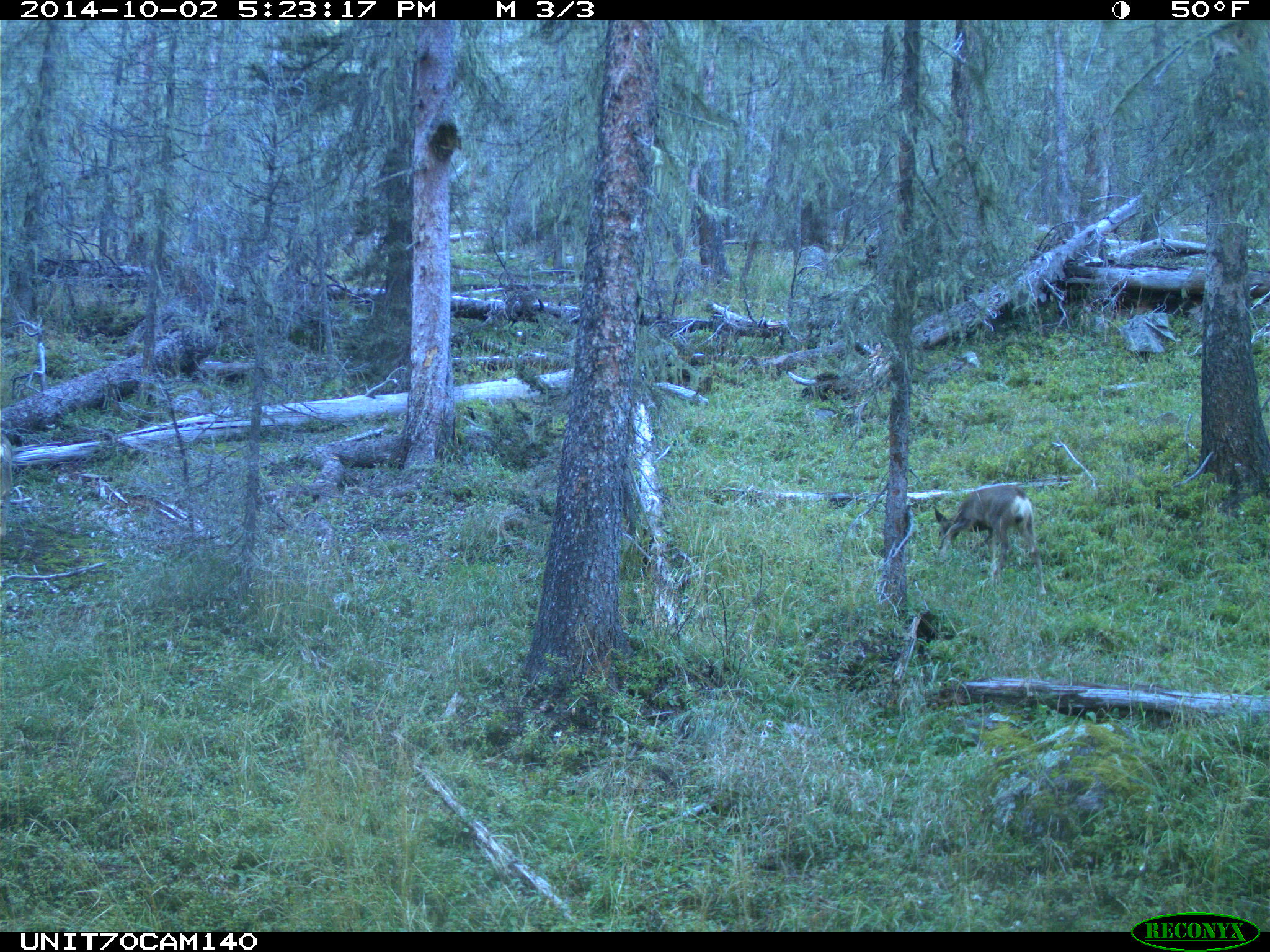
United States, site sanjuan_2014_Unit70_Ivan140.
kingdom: Animalia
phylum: Chordata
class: Mammalia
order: Artiodactyla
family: Cervidae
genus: Odocoileus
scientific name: Odocoileus hemionus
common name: mule deer